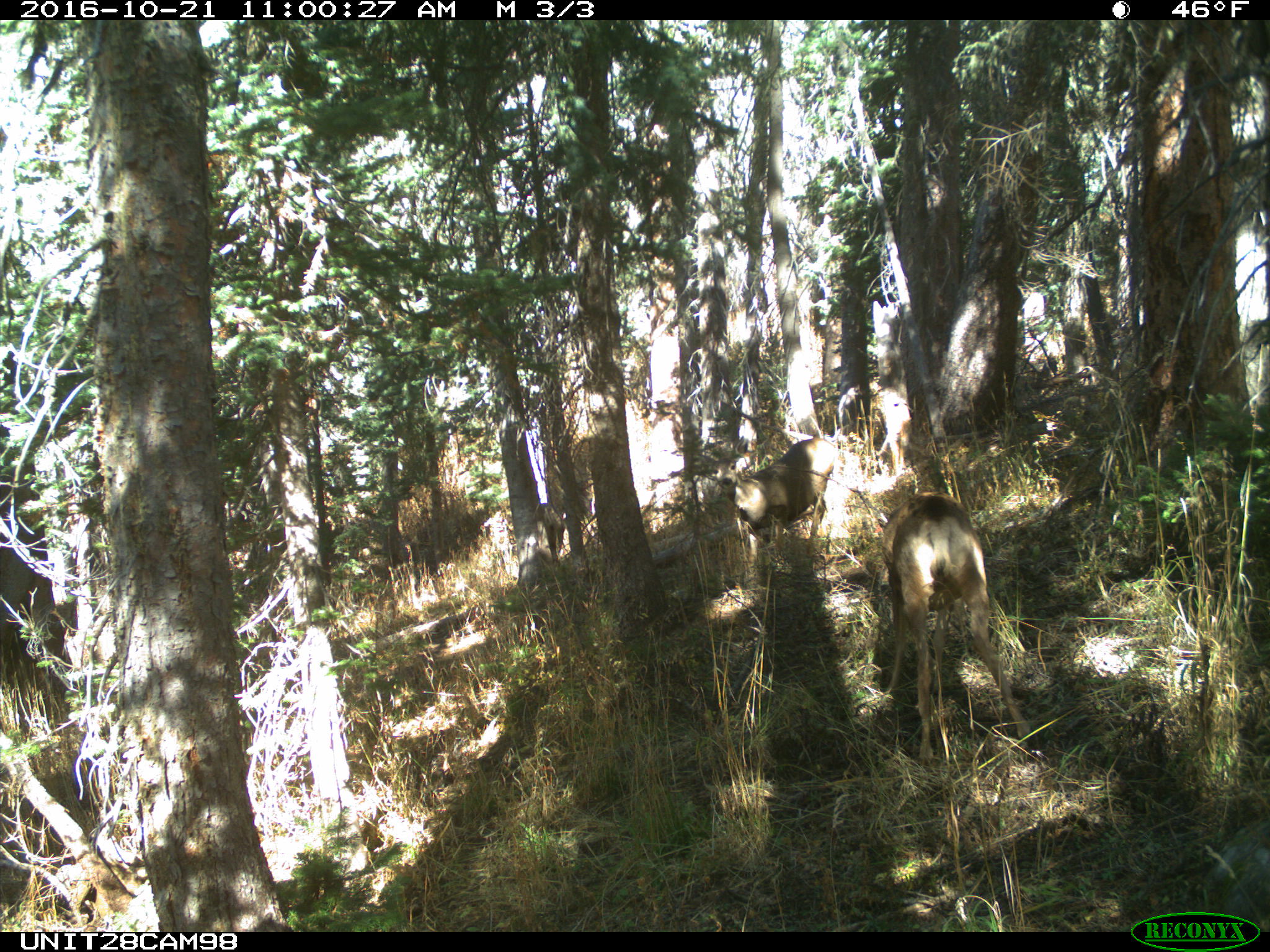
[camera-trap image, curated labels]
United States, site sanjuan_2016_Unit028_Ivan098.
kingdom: Animalia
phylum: Chordata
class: Mammalia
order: Artiodactyla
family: Cervidae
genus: Odocoileus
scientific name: Odocoileus hemionus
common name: mule deer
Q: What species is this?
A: Odocoileus hemionus (mule deer).